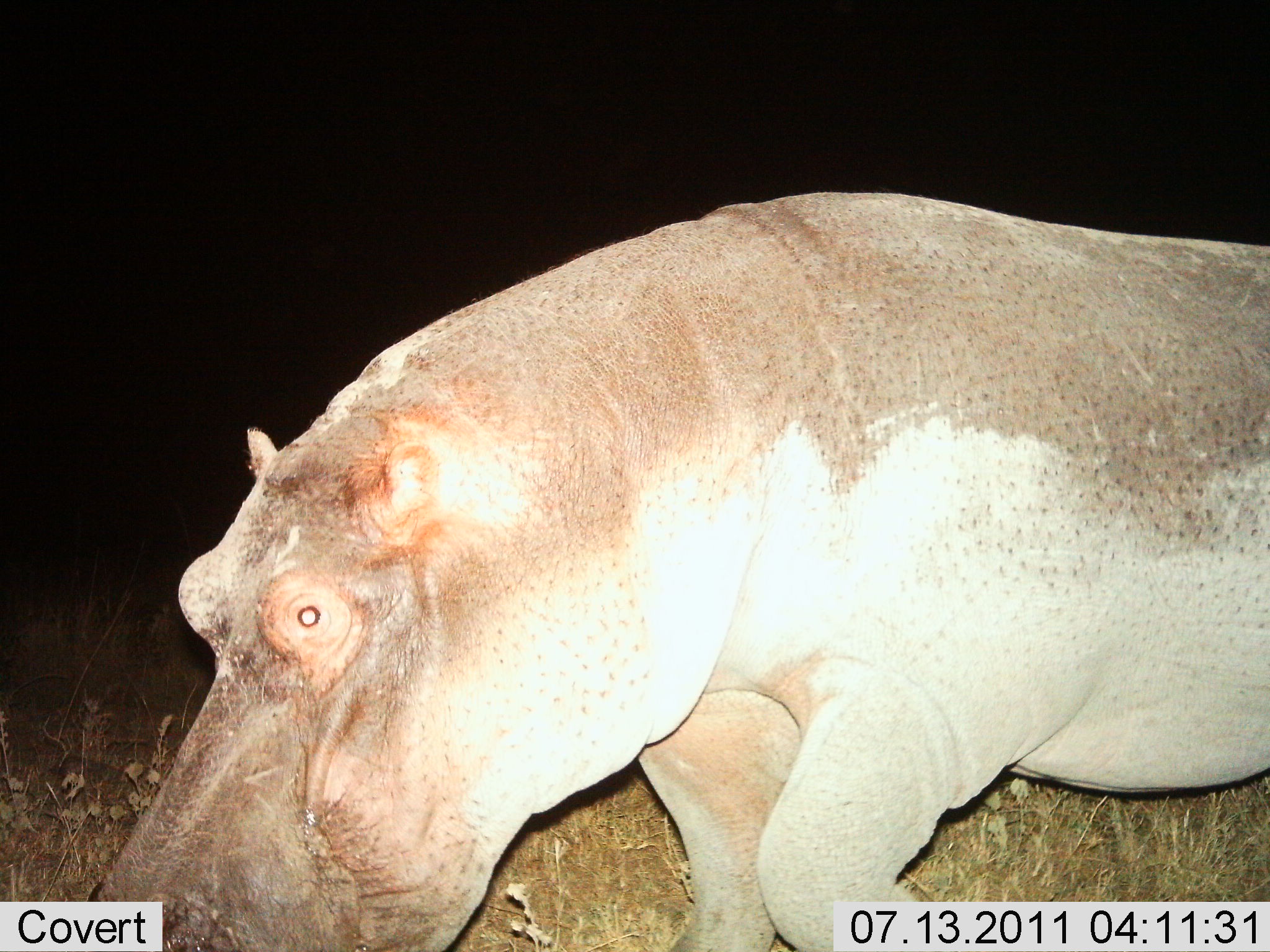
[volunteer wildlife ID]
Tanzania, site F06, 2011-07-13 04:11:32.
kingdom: Animalia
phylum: Chordata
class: Mammalia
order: Artiodactyla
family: Hippopotamidae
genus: Hippopotamus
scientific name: Hippopotamus amphibius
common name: hippopotamus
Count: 1.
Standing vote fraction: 21%.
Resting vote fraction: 0%.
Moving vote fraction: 86%.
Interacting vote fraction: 0%.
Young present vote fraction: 0%.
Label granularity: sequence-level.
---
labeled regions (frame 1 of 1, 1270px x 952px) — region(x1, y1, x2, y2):
animal: region(86, 192, 1269, 952)